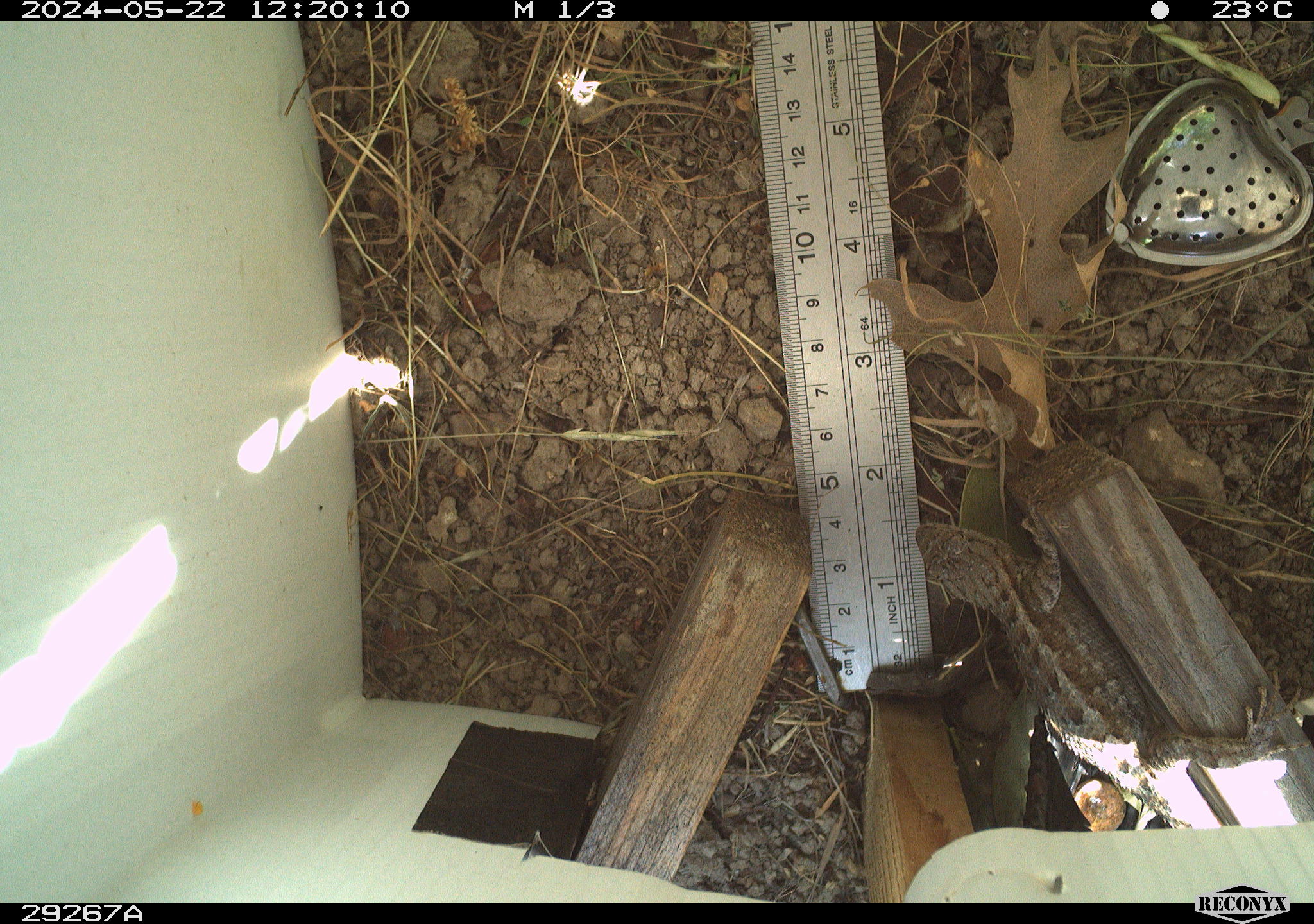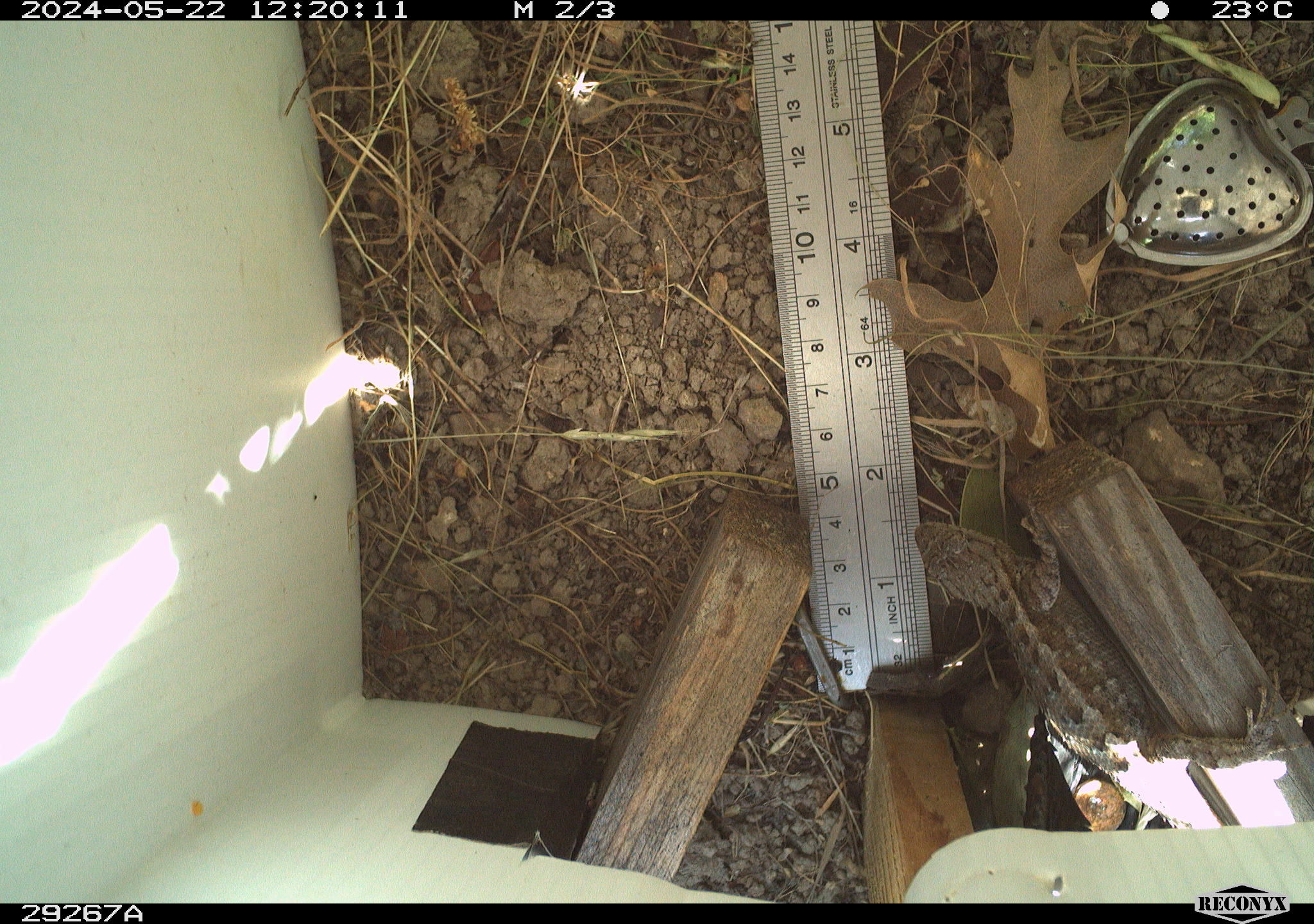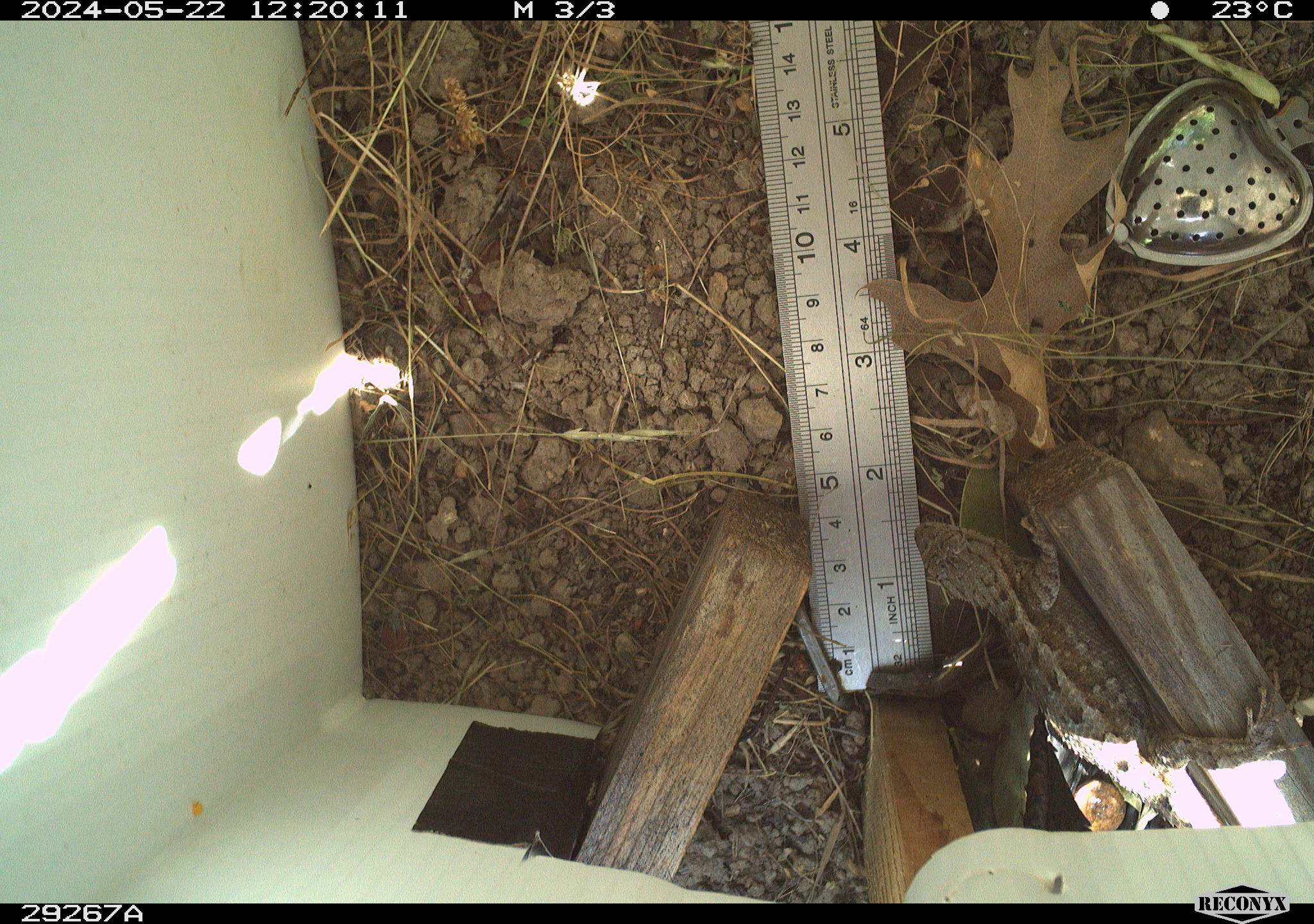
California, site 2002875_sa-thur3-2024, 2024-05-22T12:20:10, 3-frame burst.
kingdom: Animalia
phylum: Chordata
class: Reptilia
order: Squamata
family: Phrynosomatidae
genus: Sceloporus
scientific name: Sceloporus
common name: spiny lizards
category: sceloporus species